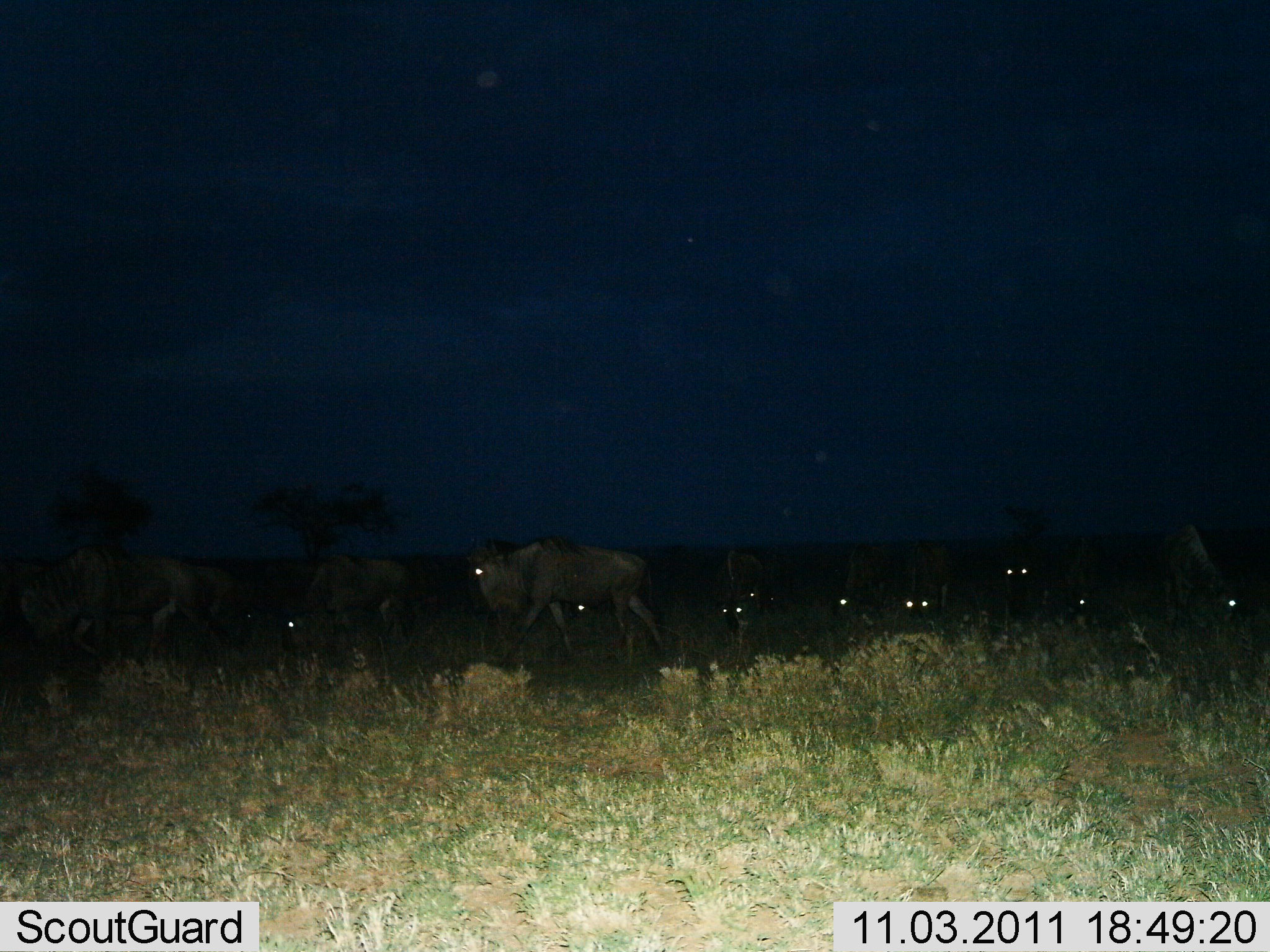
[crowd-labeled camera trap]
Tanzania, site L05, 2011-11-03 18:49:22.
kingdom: Animalia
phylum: Chordata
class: Mammalia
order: Artiodactyla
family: Bovidae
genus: Connochaetes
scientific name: Connochaetes taurinus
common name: blue wildebeest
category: wildebeest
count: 11-50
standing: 25%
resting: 17%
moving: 83%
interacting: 0%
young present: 0%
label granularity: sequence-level